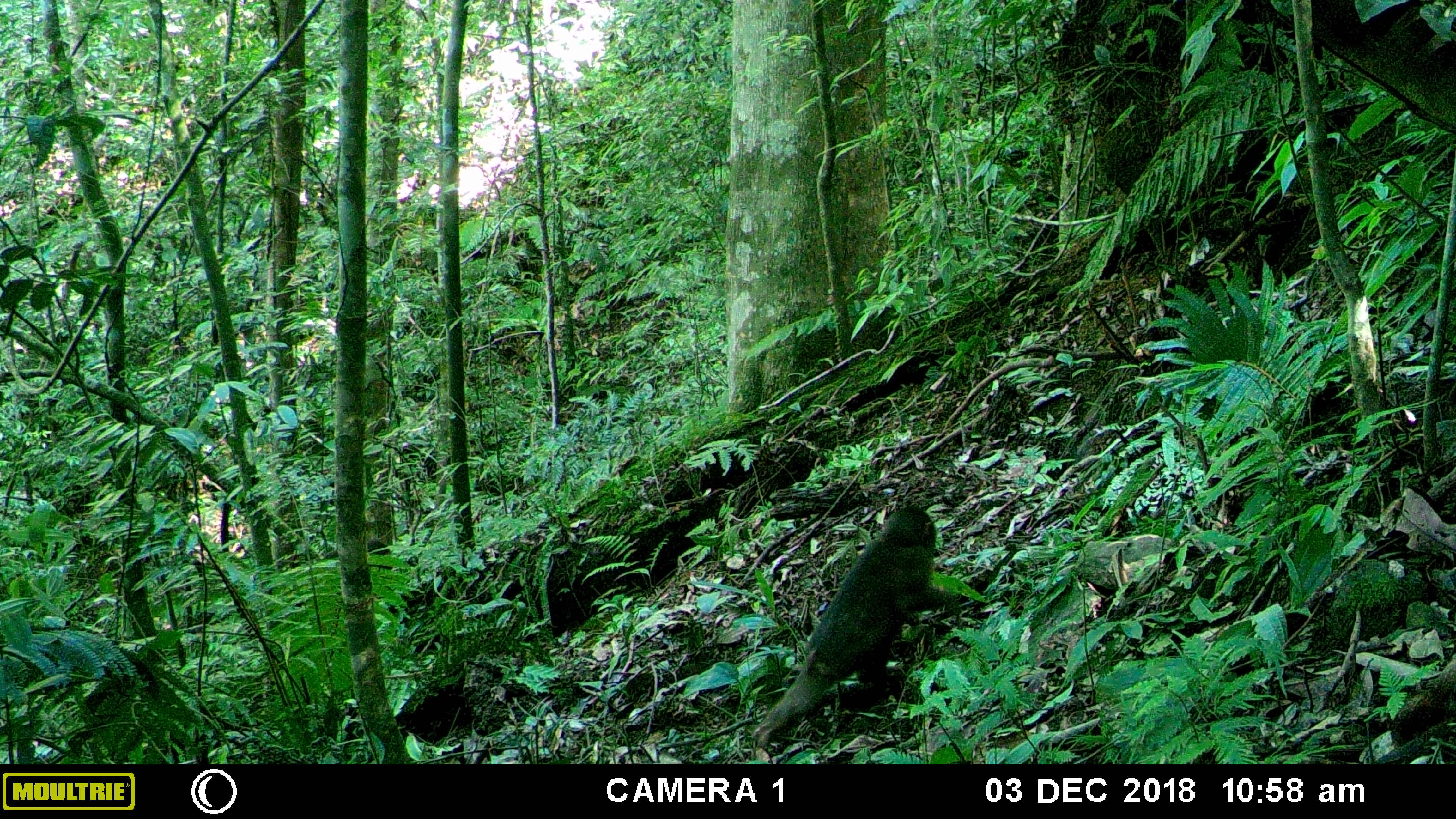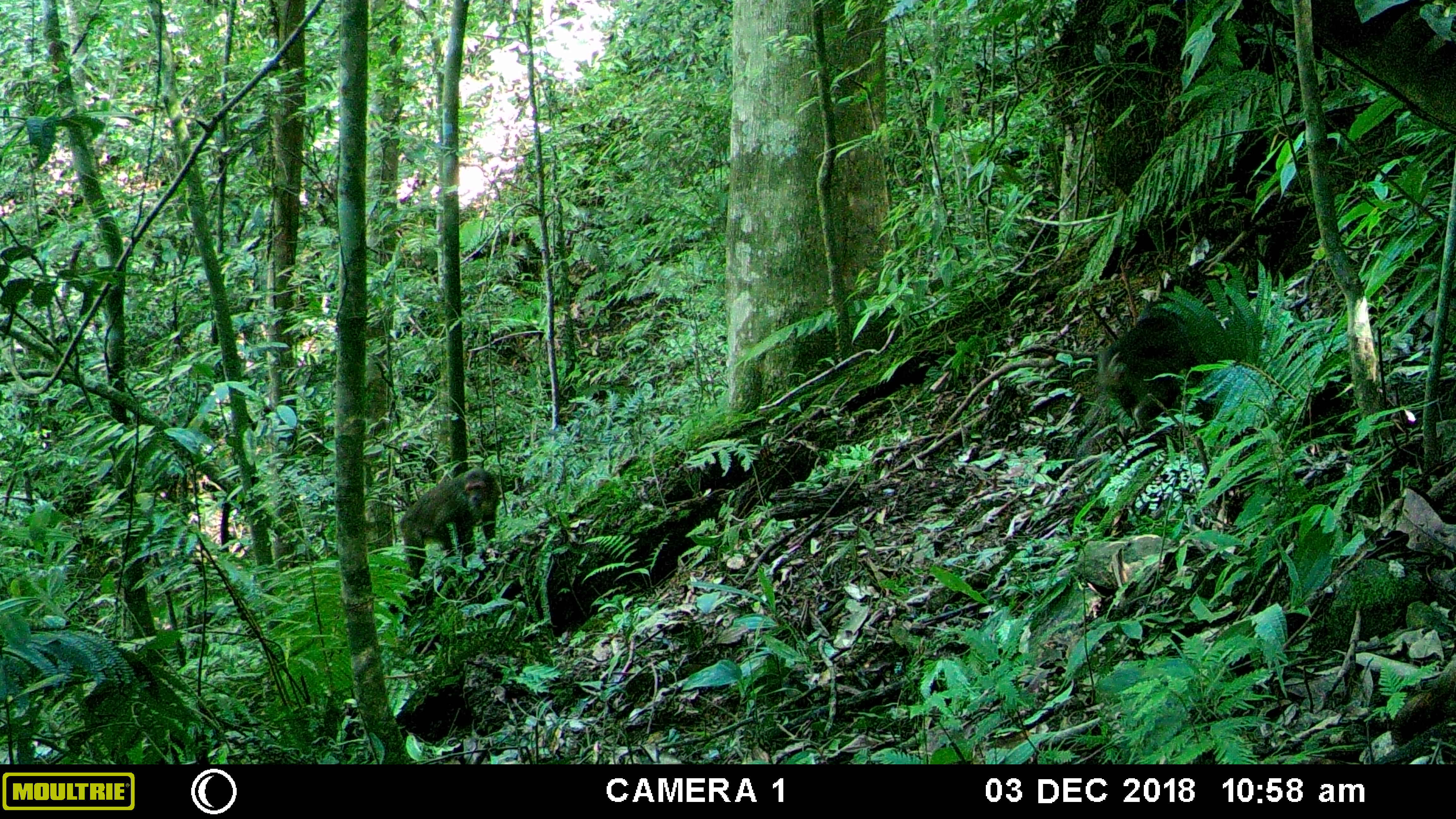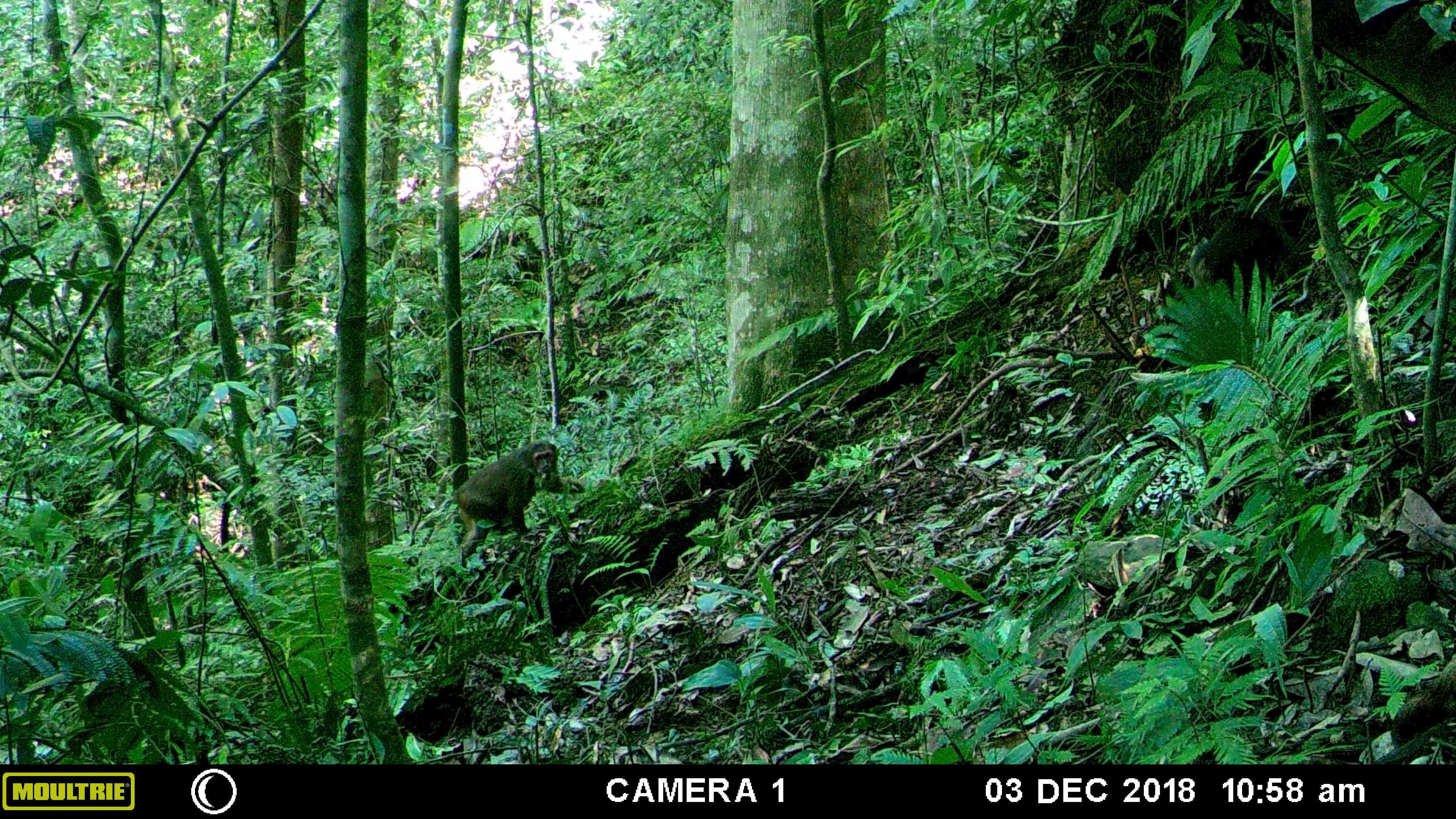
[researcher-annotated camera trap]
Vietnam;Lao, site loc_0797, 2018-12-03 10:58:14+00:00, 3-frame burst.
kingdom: Animalia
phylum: Chordata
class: Mammalia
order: Primates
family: Cercopithecidae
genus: Macaca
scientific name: Macaca arctoides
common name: stump-tailed macaque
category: stump tailed macaque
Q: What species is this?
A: Stump tailed macaque (stump-tailed macaque) (Macaca arctoides).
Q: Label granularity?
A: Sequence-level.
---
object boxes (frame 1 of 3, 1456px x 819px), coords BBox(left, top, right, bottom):
stump tailed macaque: BBox(757, 502, 935, 747)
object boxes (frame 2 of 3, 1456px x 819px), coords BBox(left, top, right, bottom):
stump tailed macaque: BBox(398, 467, 501, 579)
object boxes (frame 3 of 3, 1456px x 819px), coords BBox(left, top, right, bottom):
stump tailed macaque: BBox(452, 439, 585, 568)